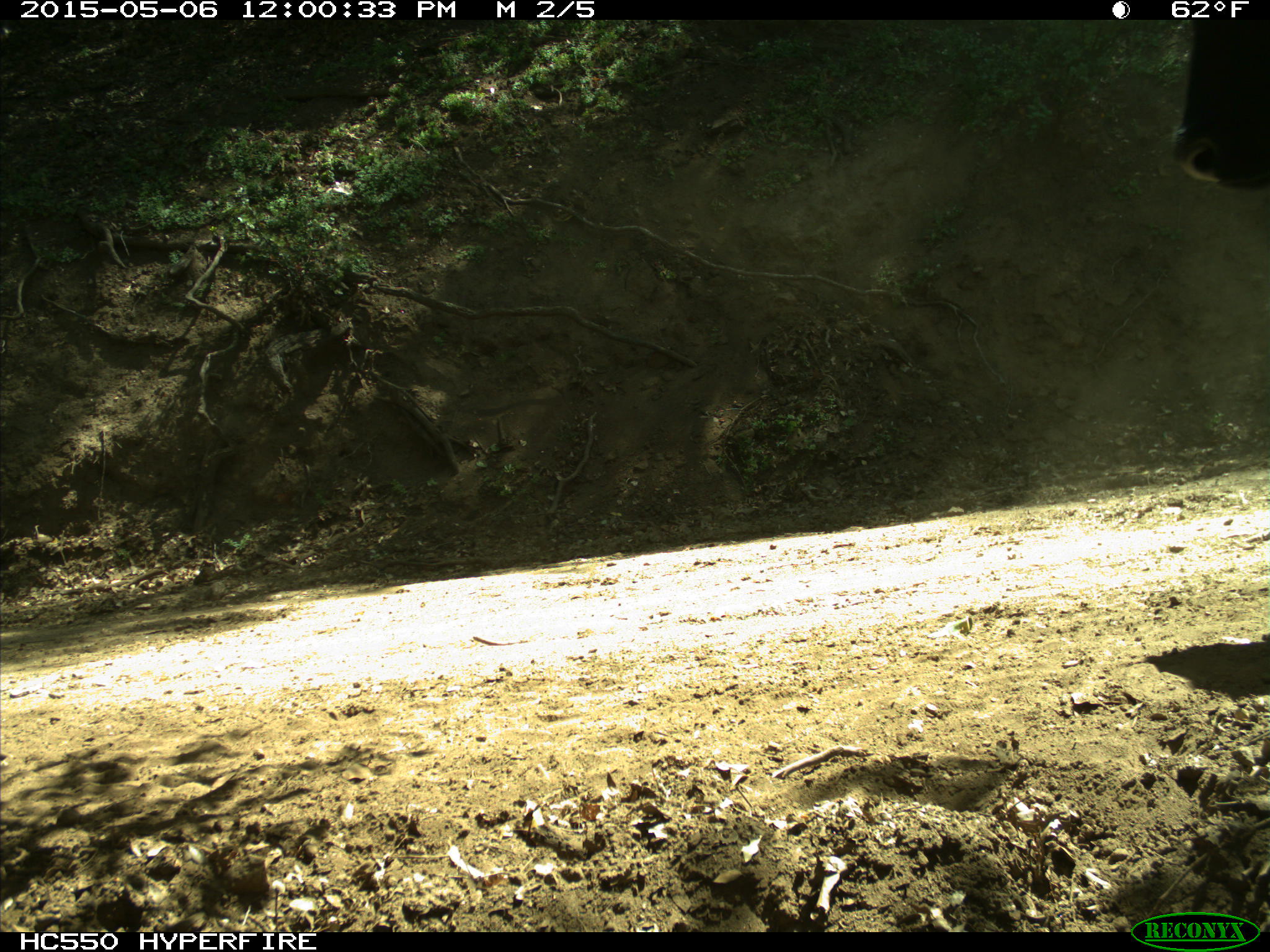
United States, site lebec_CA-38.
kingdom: Animalia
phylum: Chordata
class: Mammalia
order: Artiodactyla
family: Bovidae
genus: Bos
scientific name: Bos taurus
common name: domestic cow